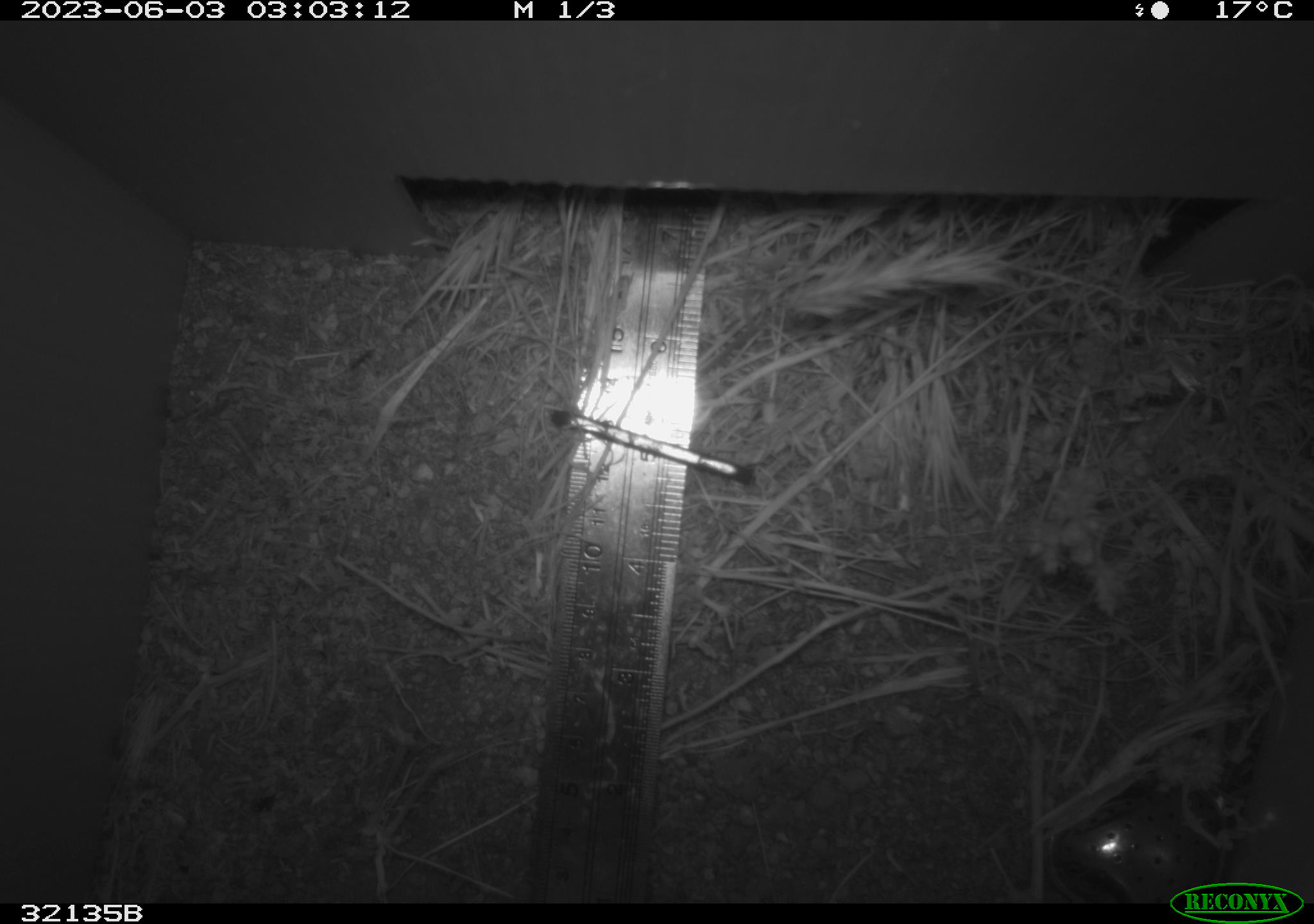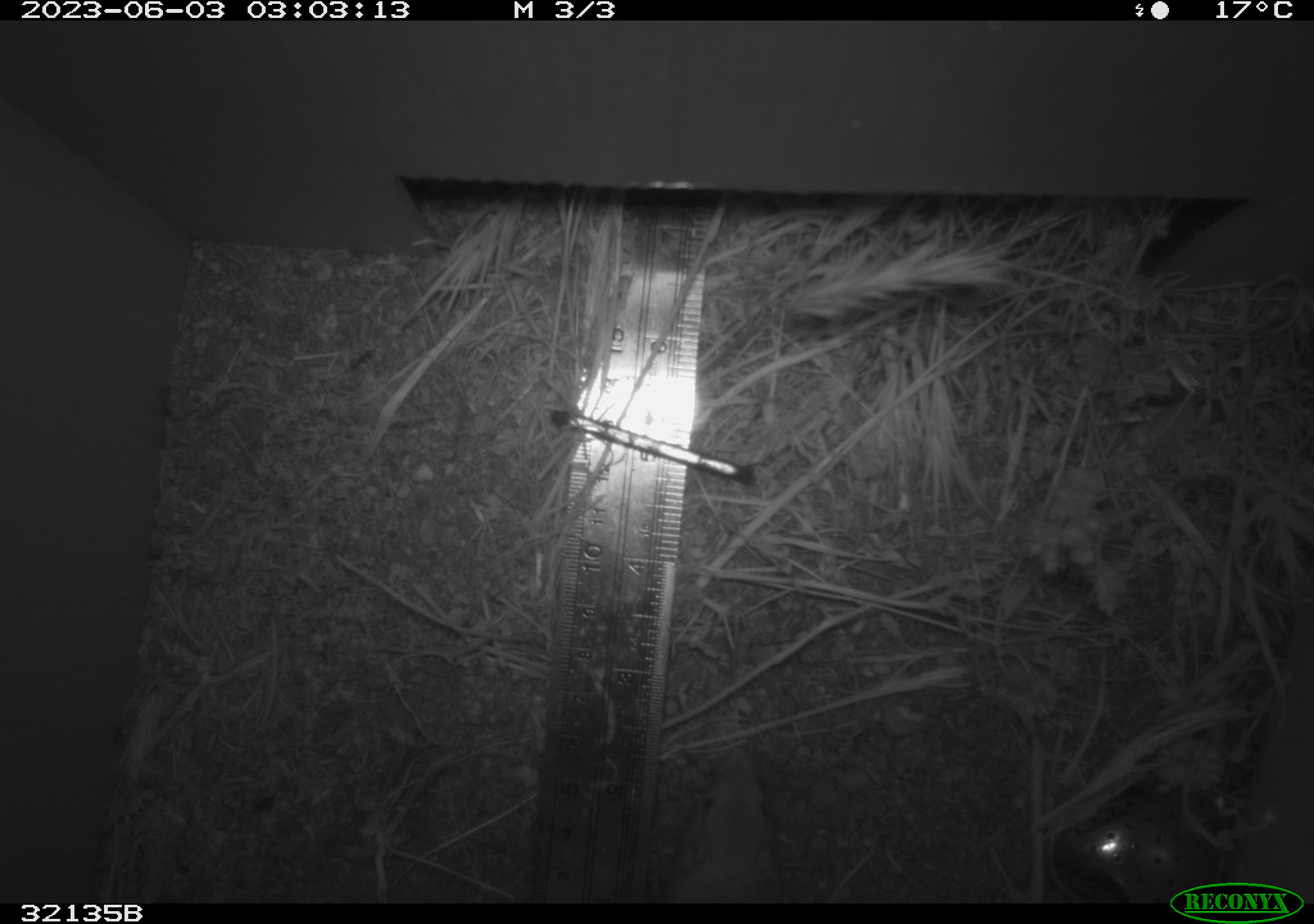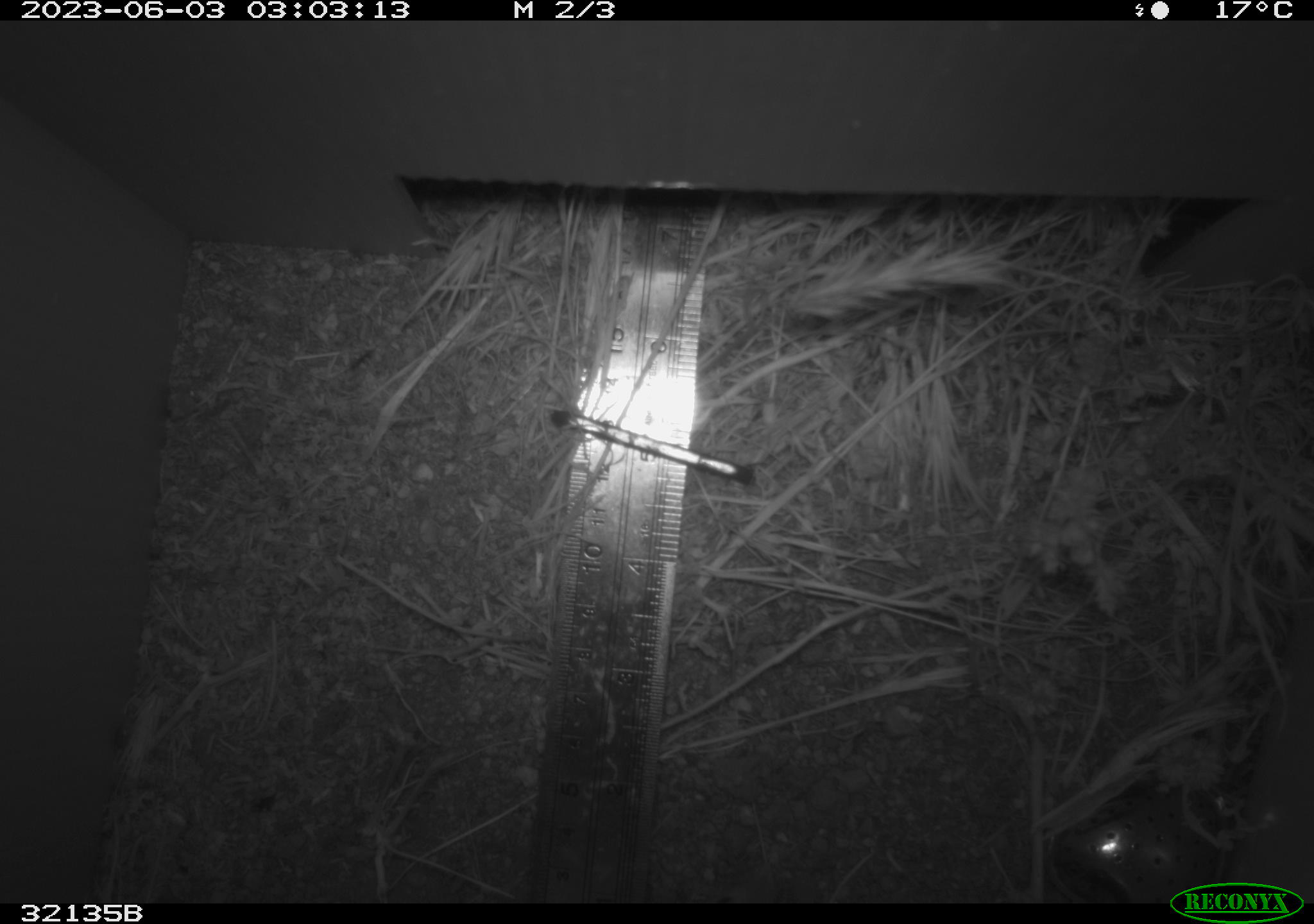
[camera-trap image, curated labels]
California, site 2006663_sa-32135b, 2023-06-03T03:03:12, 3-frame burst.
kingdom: Animalia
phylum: Chordata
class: Mammalia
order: Rodentia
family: Cricetidae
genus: Peromyscus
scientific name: Peromyscus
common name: deer mice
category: peromyscus species